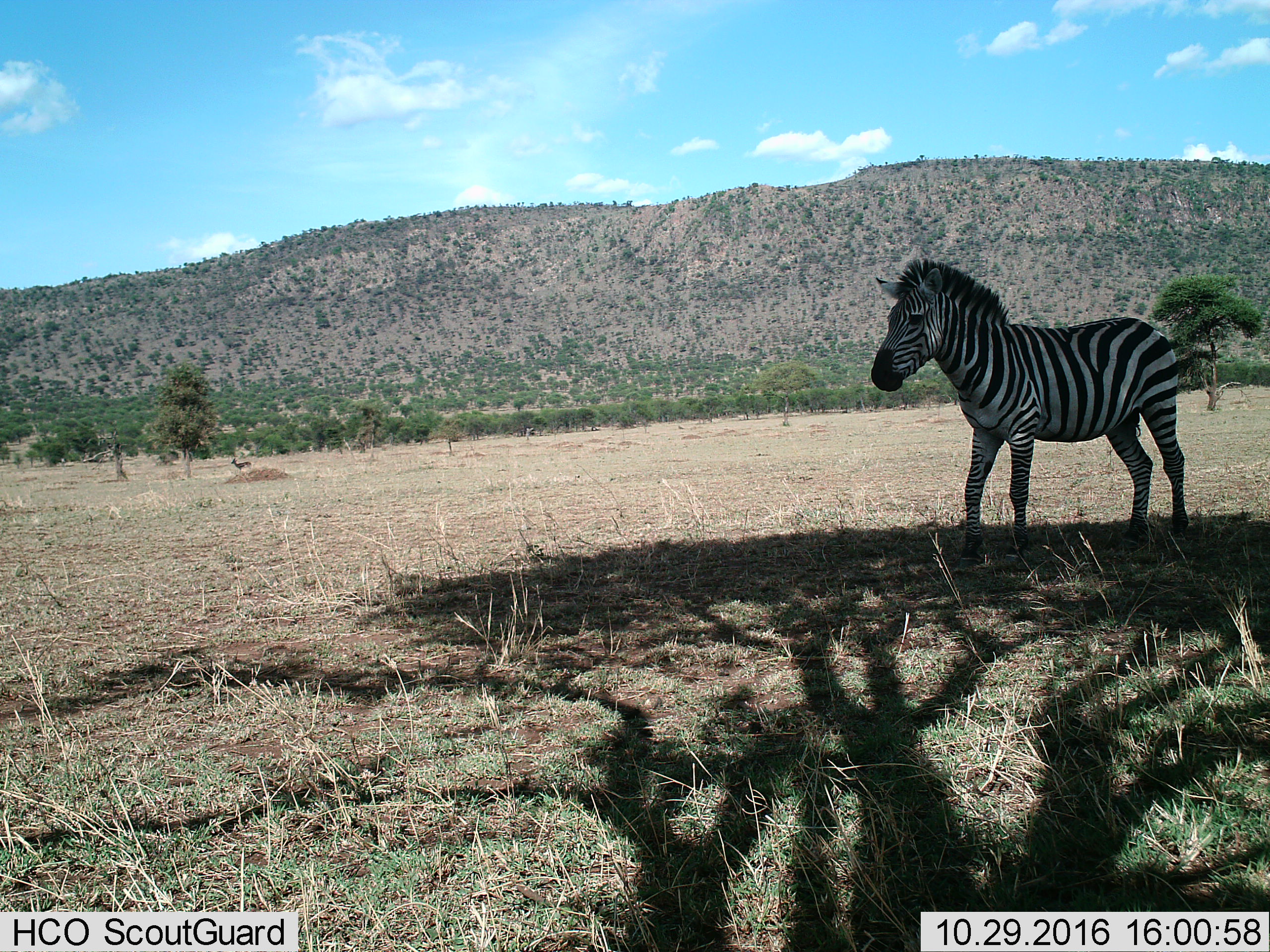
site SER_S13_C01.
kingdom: Animalia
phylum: Chordata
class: Mammalia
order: Perissodactyla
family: Equidae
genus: Equus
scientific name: Equus quagga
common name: plains zebra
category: zebraplains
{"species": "zebraplains (plains zebra) (Equus quagga)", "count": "1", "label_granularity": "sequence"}